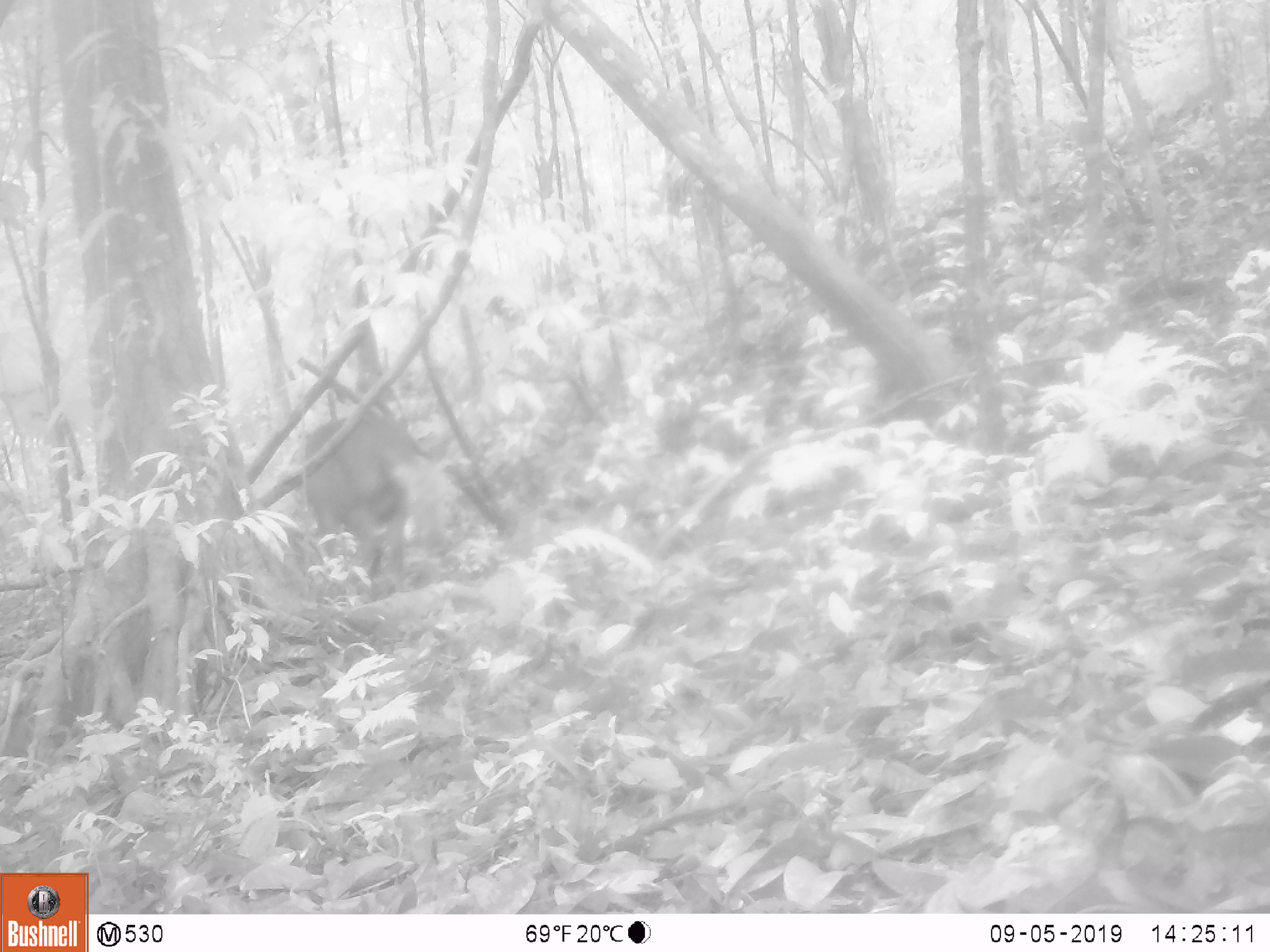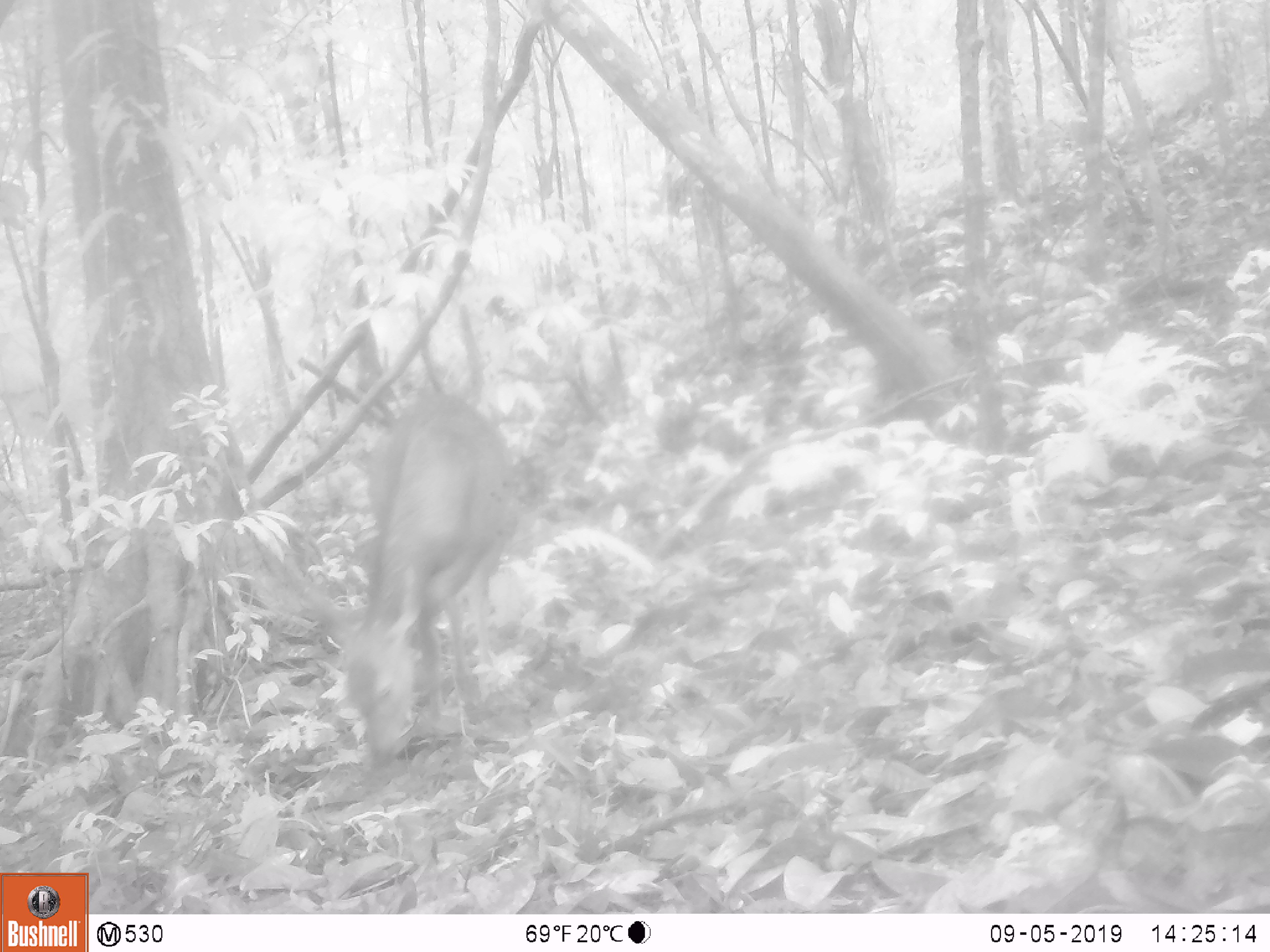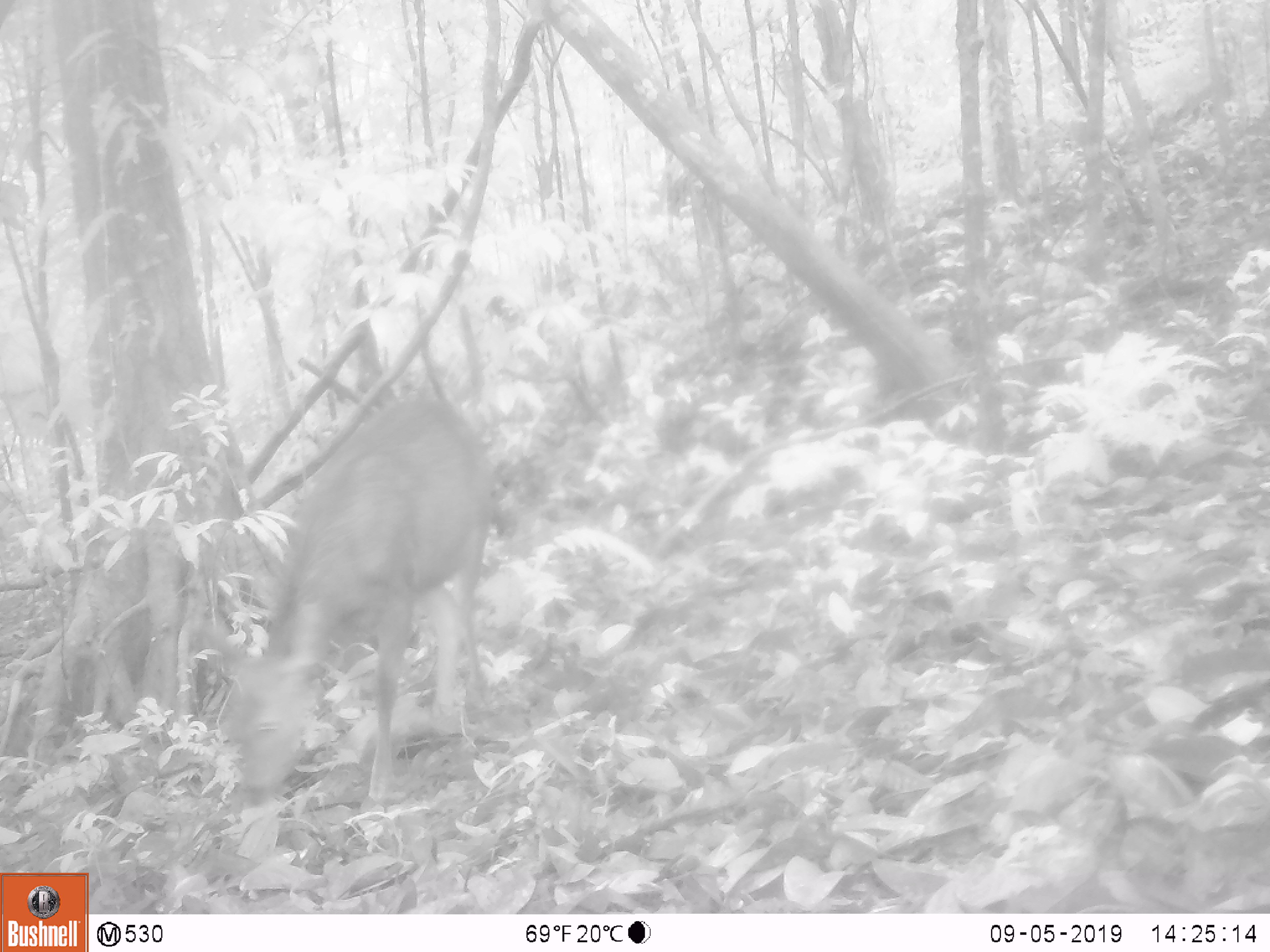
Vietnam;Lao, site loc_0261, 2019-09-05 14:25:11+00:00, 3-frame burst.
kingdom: Animalia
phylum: Chordata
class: Mammalia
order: Artiodactyla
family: Cervidae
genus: Rusa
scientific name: Rusa unicolor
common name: sambar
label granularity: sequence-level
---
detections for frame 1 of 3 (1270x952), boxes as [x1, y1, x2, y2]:
sambar: [288, 414, 413, 586]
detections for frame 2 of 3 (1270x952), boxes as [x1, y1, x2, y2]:
sambar: [309, 395, 517, 759]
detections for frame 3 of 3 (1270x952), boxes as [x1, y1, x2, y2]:
sambar: [210, 395, 492, 804]